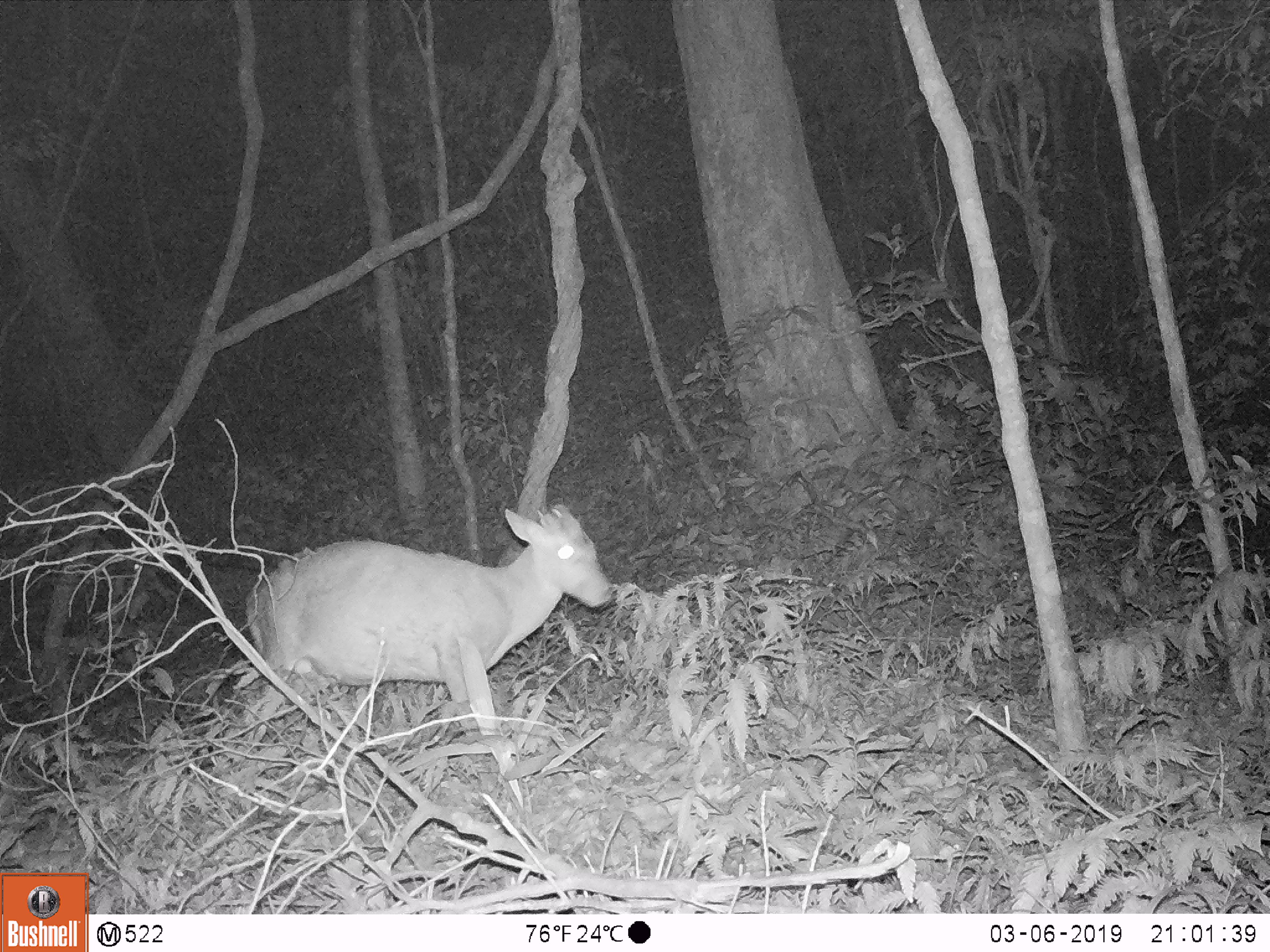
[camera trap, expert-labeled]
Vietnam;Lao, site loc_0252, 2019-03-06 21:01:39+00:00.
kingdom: Animalia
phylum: Chordata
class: Mammalia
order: Artiodactyla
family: Cervidae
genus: Muntiacus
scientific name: Muntiacus rooseveltorum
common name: roosevelt's muntjac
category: roosevelts muntjac group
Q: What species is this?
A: Roosevelts muntjac group (roosevelt's muntjac) (Muntiacus rooseveltorum).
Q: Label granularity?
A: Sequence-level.